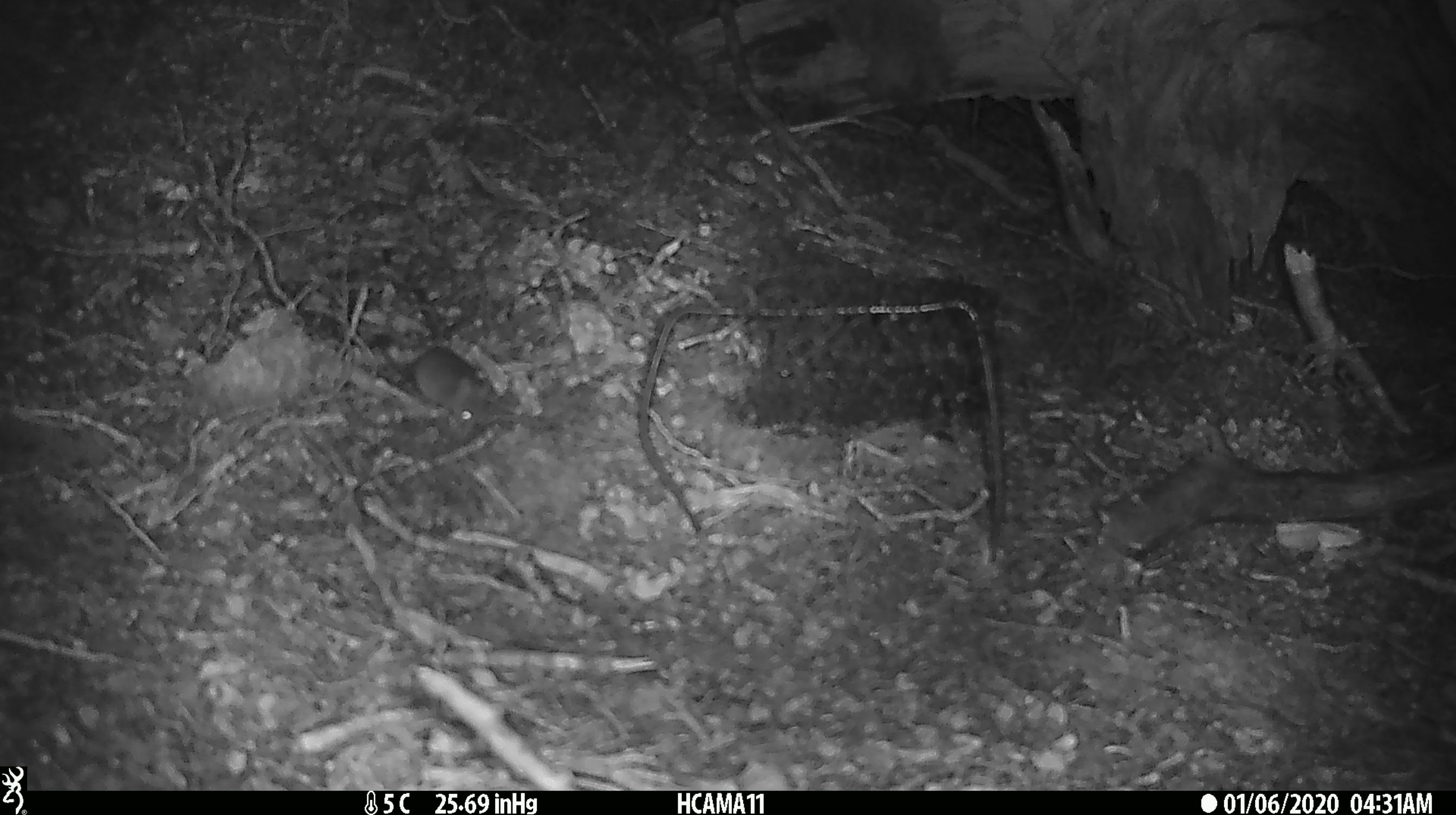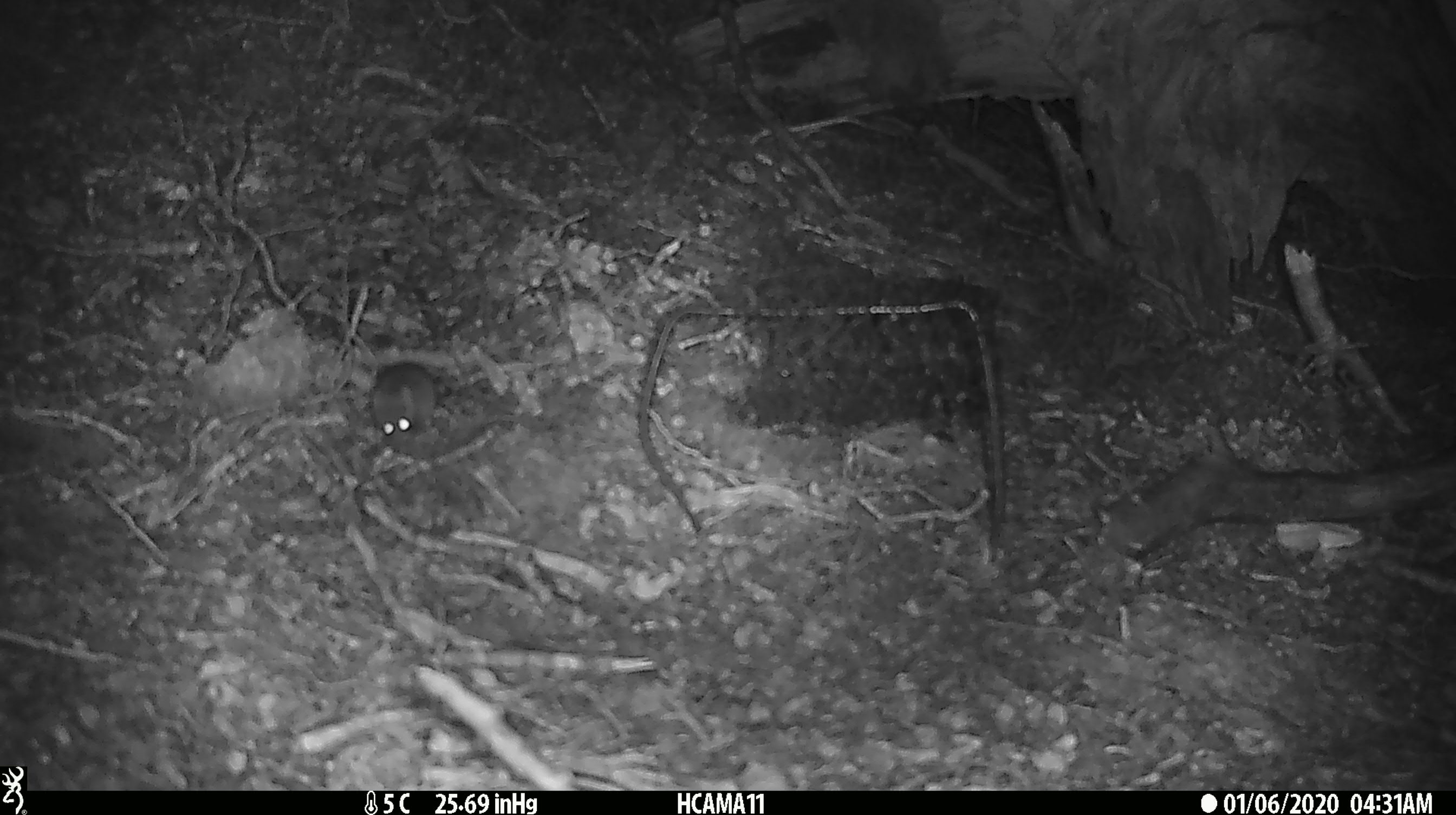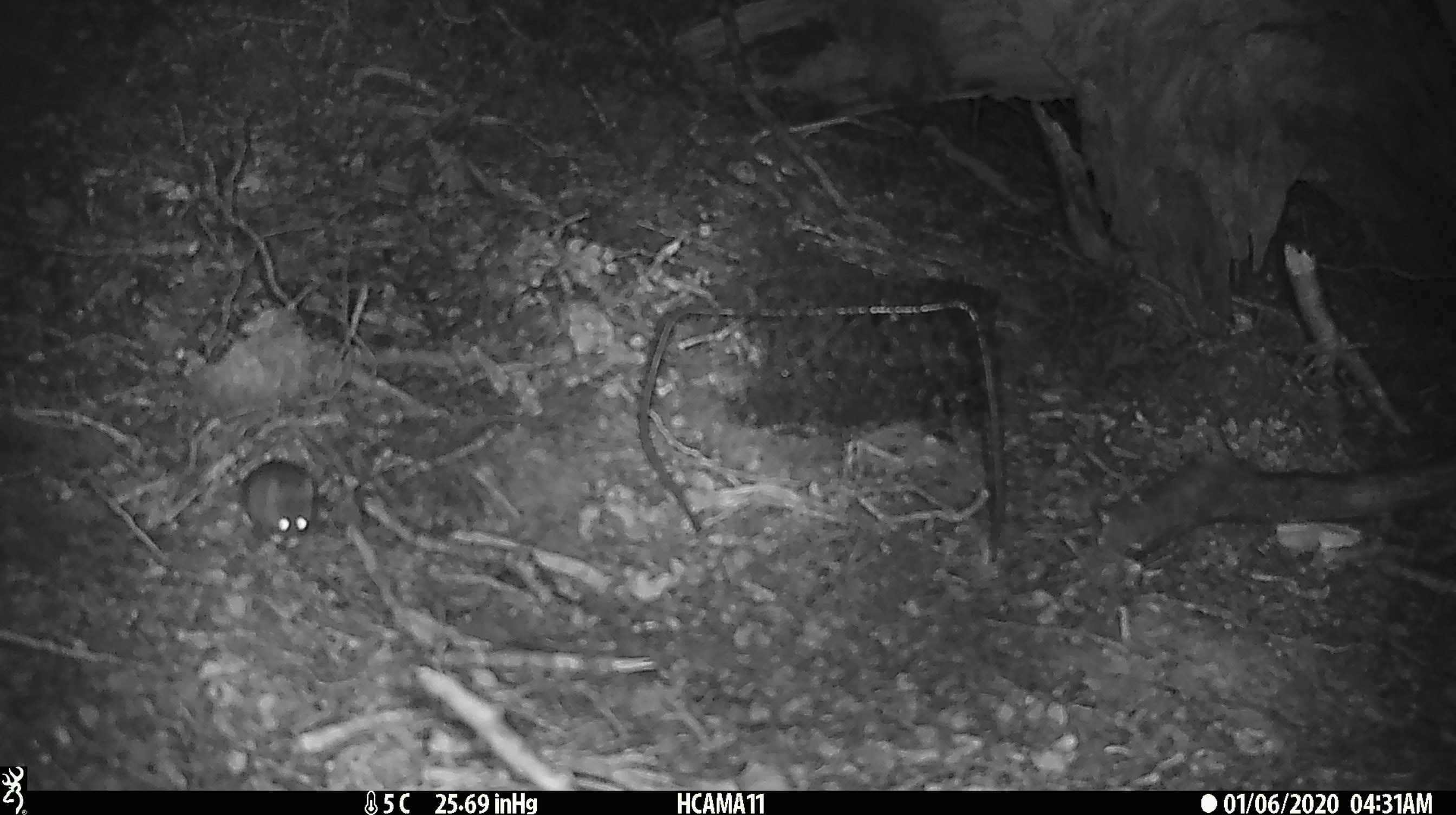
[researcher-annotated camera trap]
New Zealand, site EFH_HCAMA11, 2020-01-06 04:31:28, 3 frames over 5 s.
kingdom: Animalia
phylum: Chordata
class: Mammalia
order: Rodentia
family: Muridae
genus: Mus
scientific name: Mus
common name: mouse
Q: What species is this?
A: Mouse (Mus).